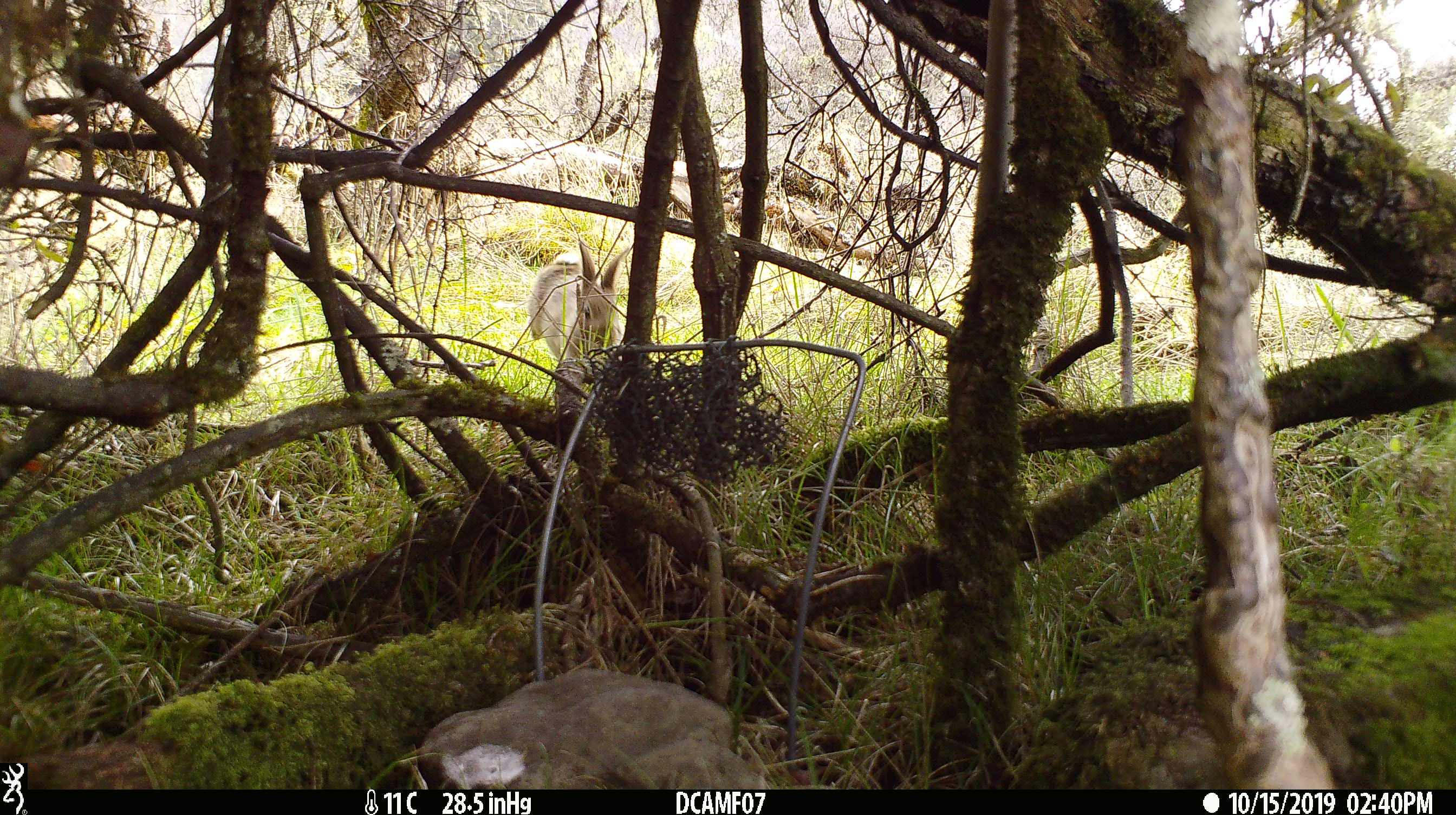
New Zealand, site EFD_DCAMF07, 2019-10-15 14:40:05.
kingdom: Animalia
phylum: Chordata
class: Mammalia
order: Lagomorpha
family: Leporidae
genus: Oryctolagus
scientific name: Oryctolagus cuniculus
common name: european rabbit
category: rabbit